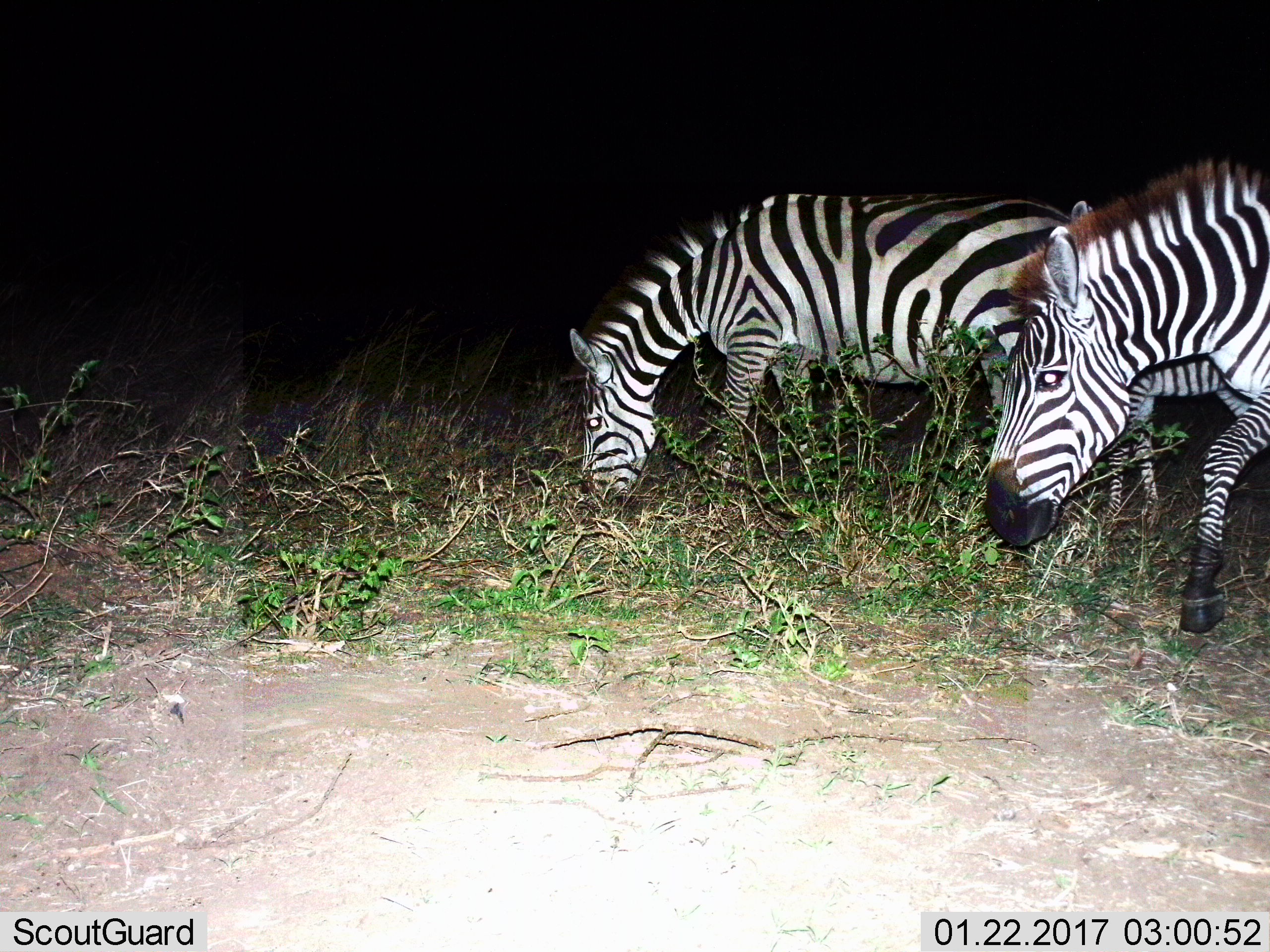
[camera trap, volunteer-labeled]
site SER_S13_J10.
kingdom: Animalia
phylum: Chordata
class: Mammalia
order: Perissodactyla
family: Equidae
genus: Equus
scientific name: Equus quagga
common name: plains zebra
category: zebraplains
Zebraplains (plains zebra) (Equus quagga), count 2. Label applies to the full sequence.